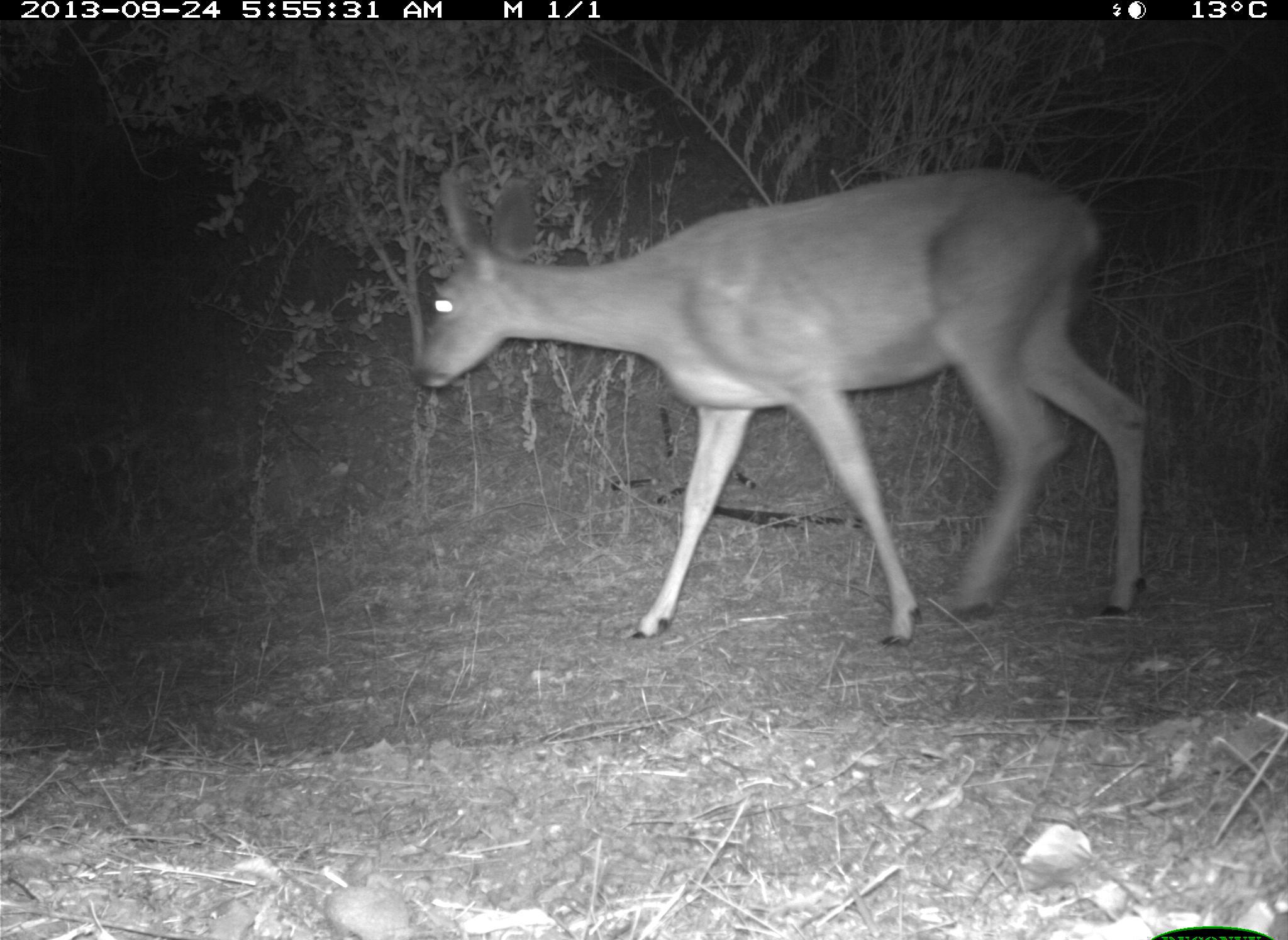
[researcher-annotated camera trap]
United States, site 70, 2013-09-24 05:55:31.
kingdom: Animalia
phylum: Chordata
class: Mammalia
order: Artiodactyla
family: Cervidae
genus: Odocoileus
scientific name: Odocoileus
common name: deer